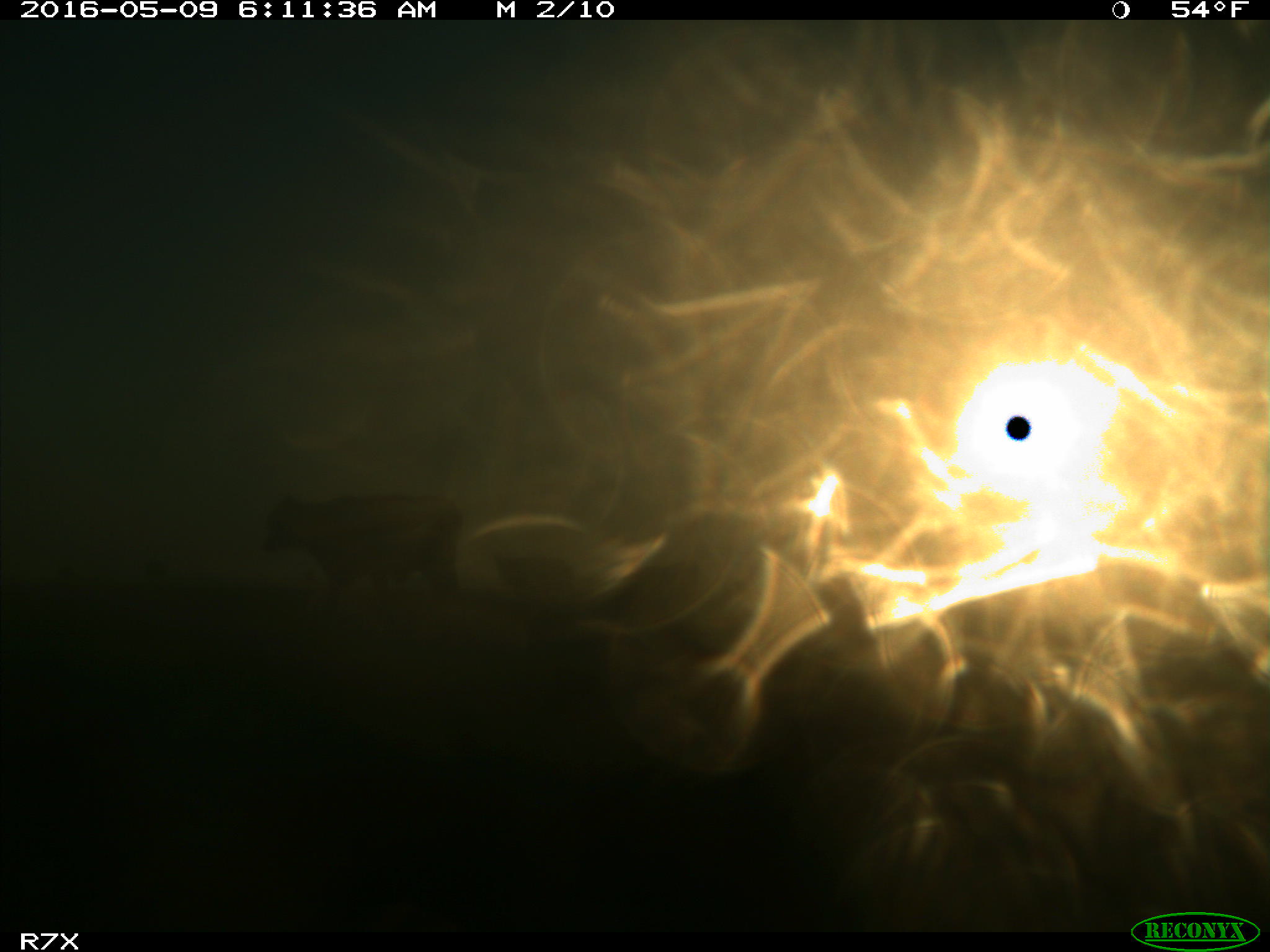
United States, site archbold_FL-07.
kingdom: Animalia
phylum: Chordata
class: Mammalia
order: Artiodactyla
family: Bovidae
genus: Bos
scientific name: Bos taurus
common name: domestic cow